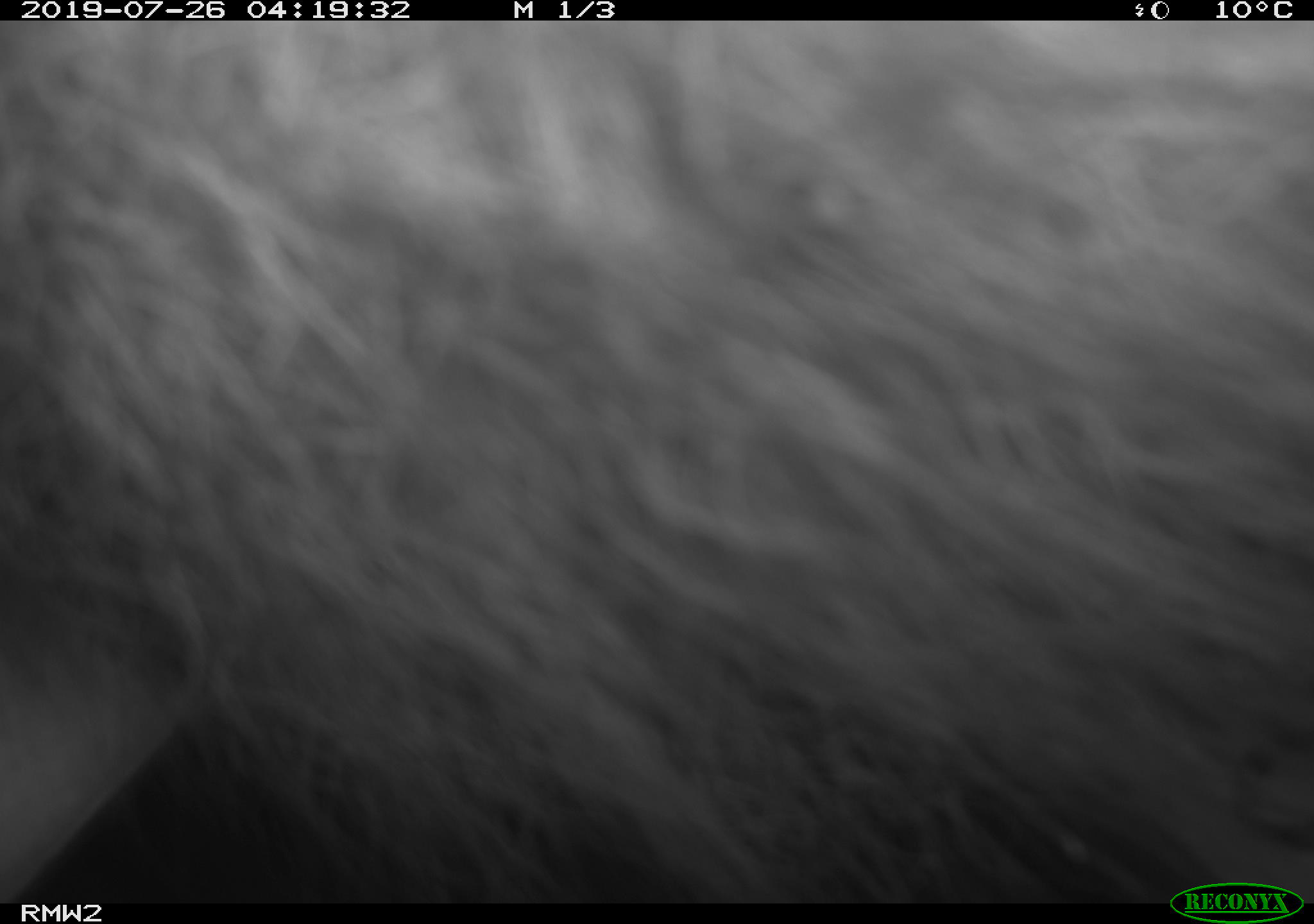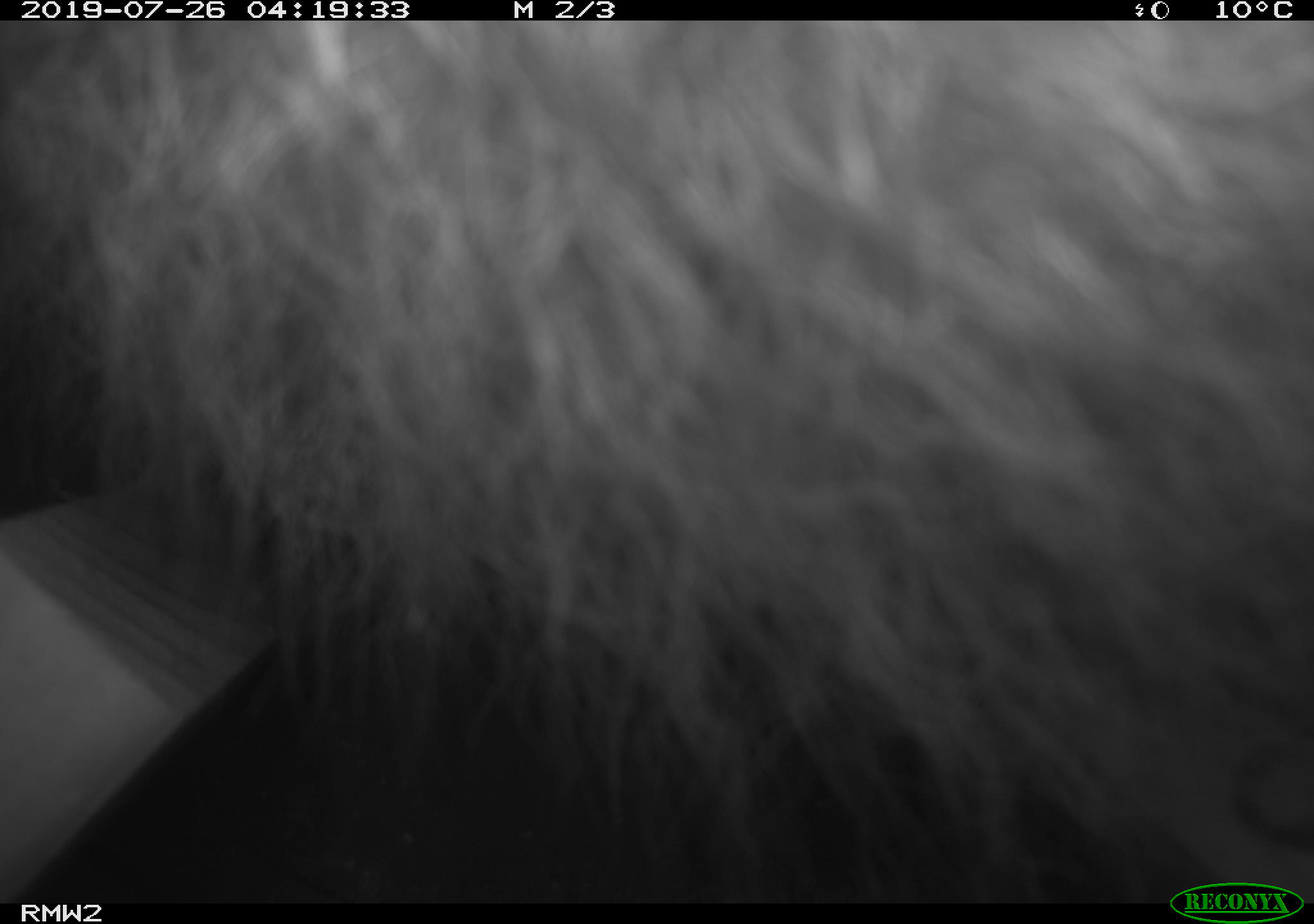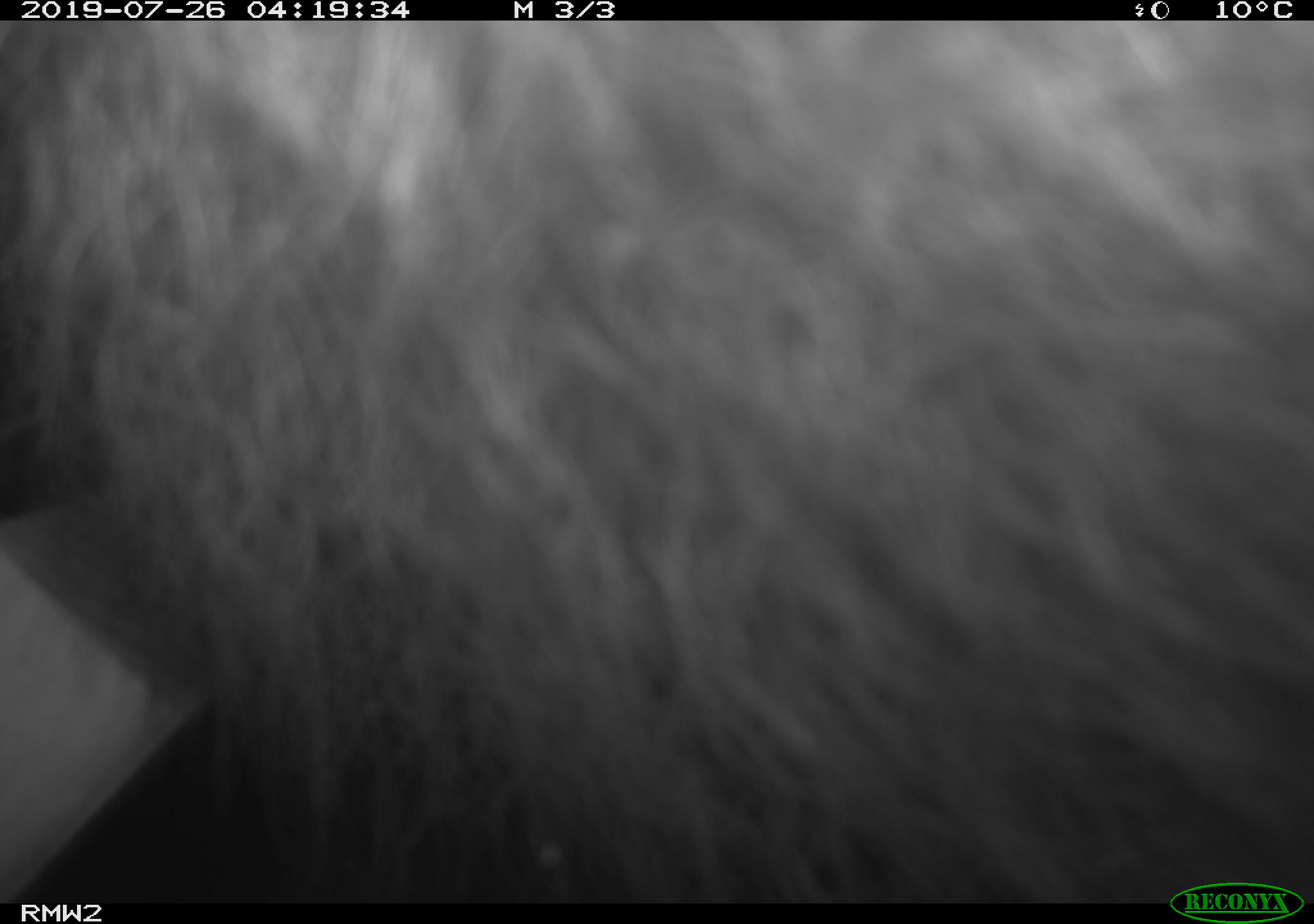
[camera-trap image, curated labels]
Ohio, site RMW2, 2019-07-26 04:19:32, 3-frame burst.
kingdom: Animalia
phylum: Chordata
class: Mammalia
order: Didelphimorphia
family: Didelphidae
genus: Didelphis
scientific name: Didelphis virginiana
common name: virginia opossum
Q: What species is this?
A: Virginia opossum (Didelphis virginiana).